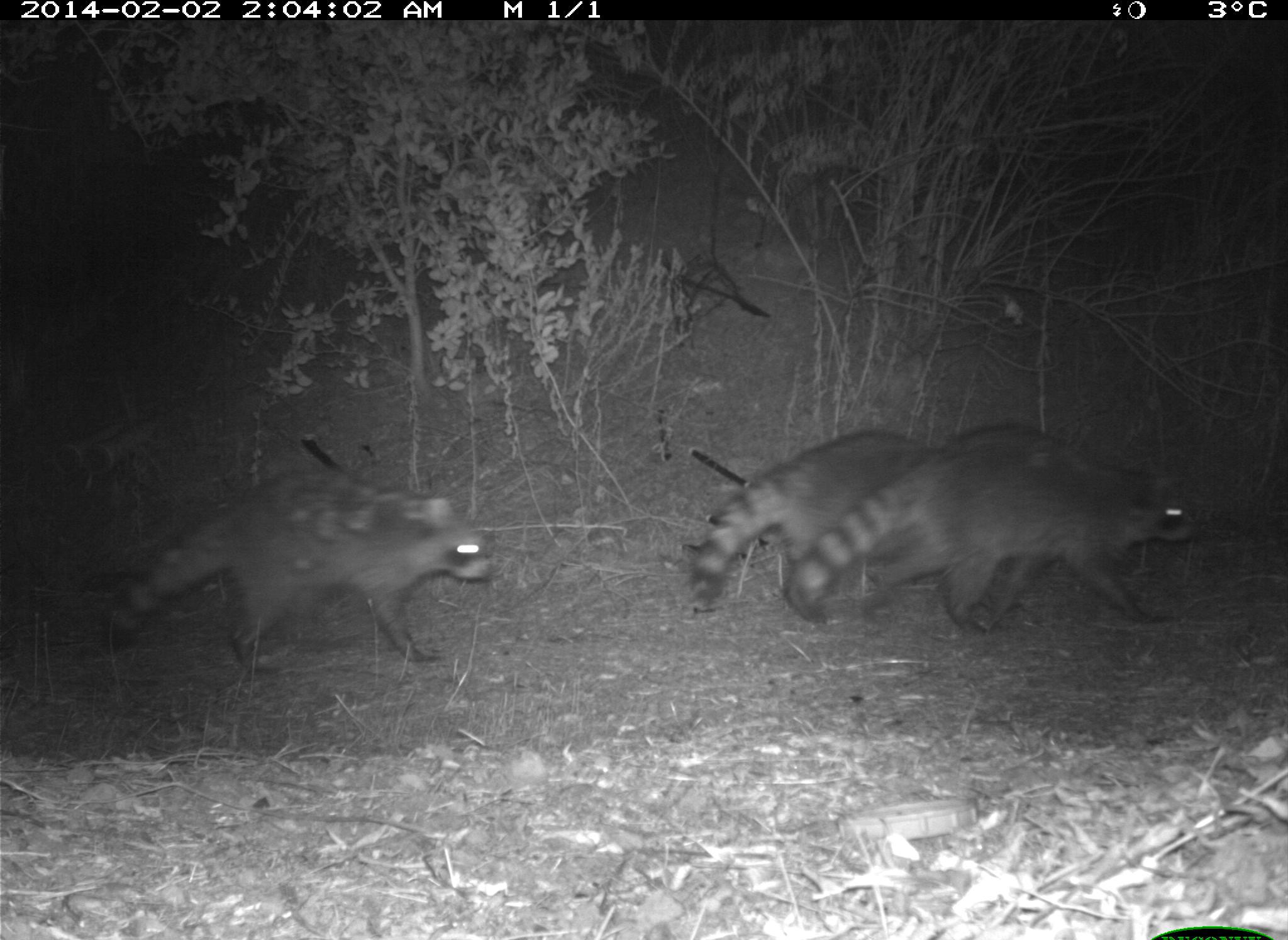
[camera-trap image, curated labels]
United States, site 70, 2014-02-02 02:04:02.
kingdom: Animalia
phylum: Chordata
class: Mammalia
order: Carnivora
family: Procyonidae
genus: Procyon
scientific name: Procyon lotor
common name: raccoon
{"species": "raccoon (Procyon lotor)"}